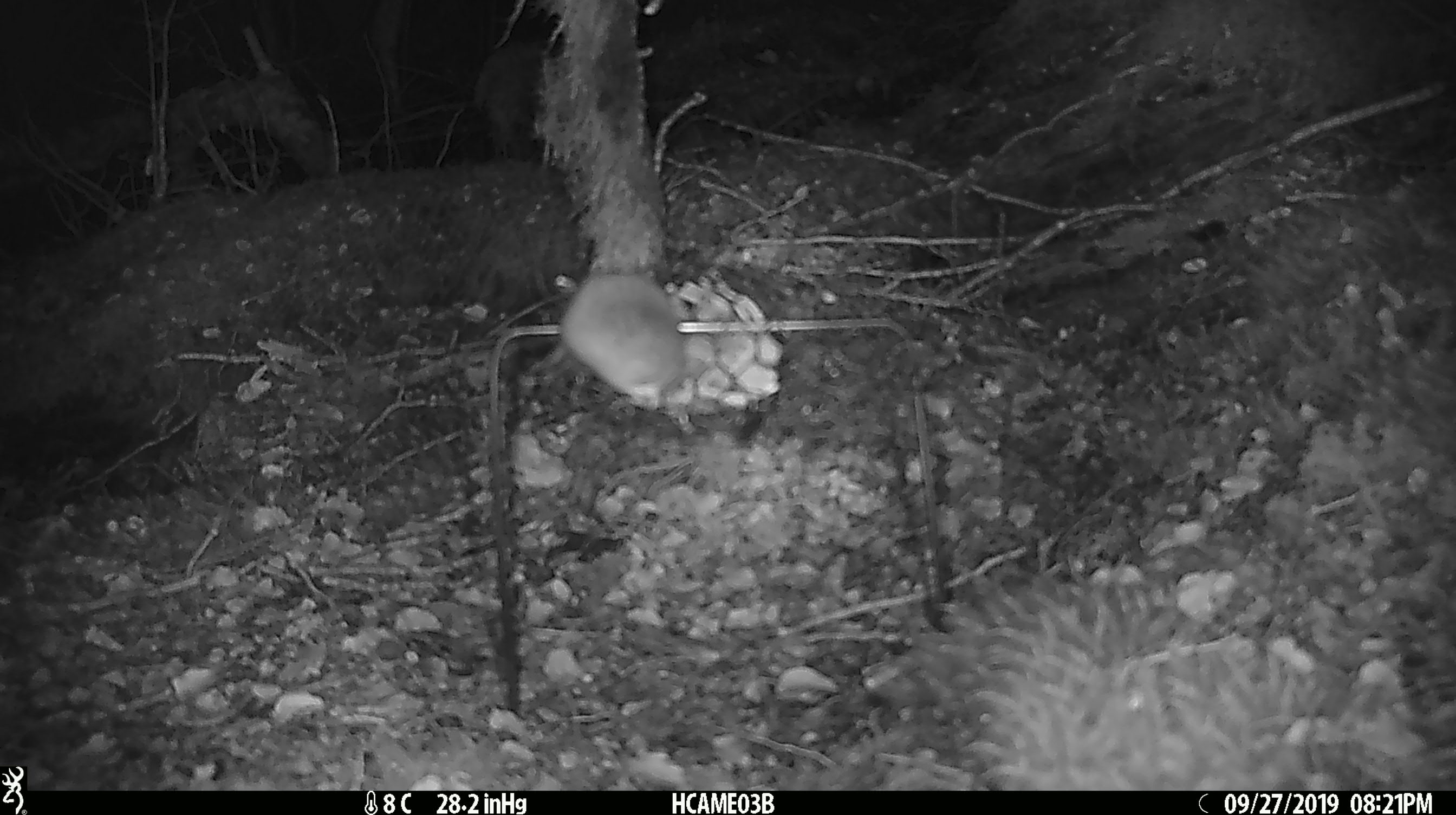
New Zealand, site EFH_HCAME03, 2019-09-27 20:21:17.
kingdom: Animalia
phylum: Chordata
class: Mammalia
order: Rodentia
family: Muridae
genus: Mus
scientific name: Mus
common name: mouse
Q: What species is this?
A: Mouse (Mus).